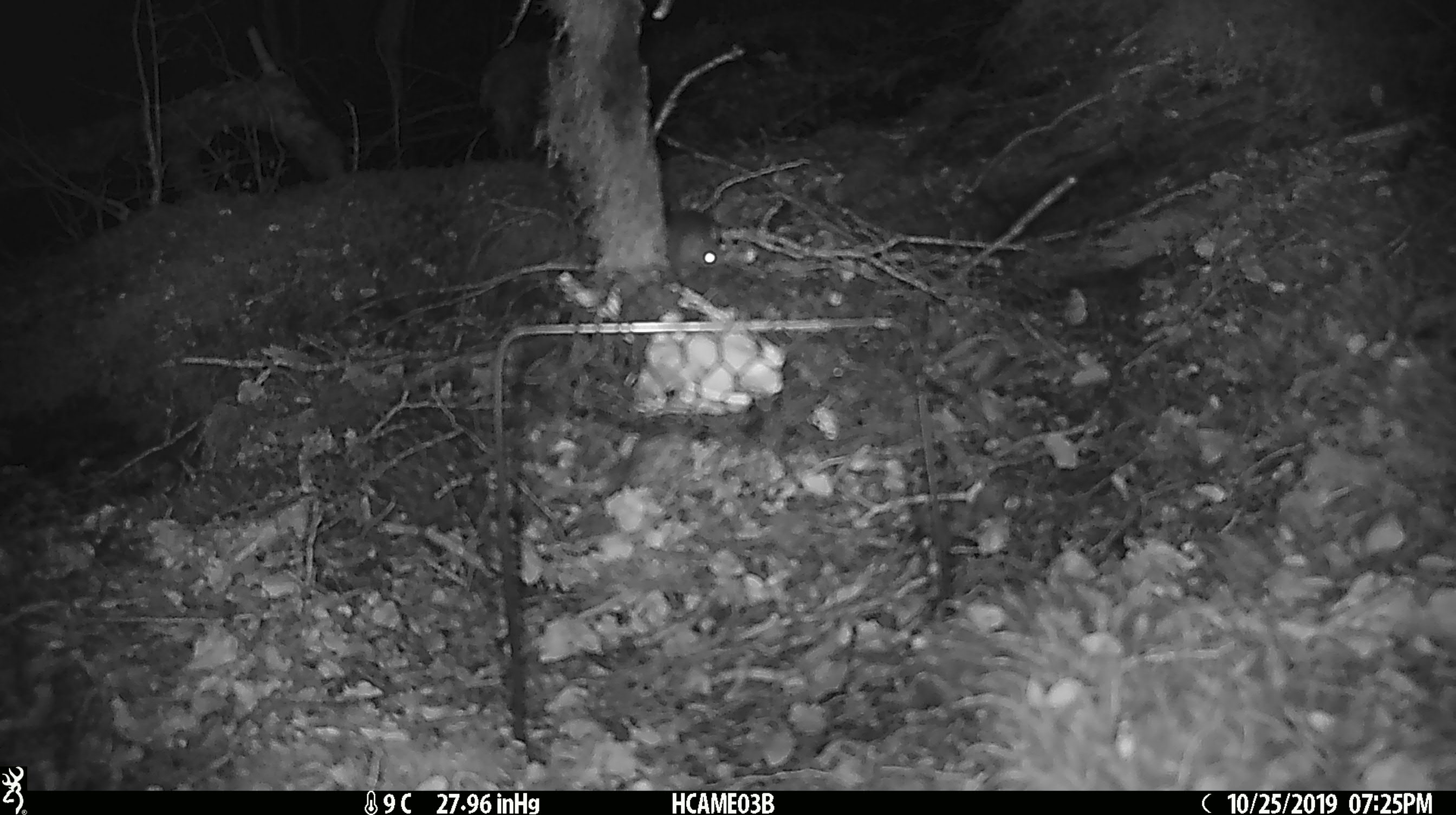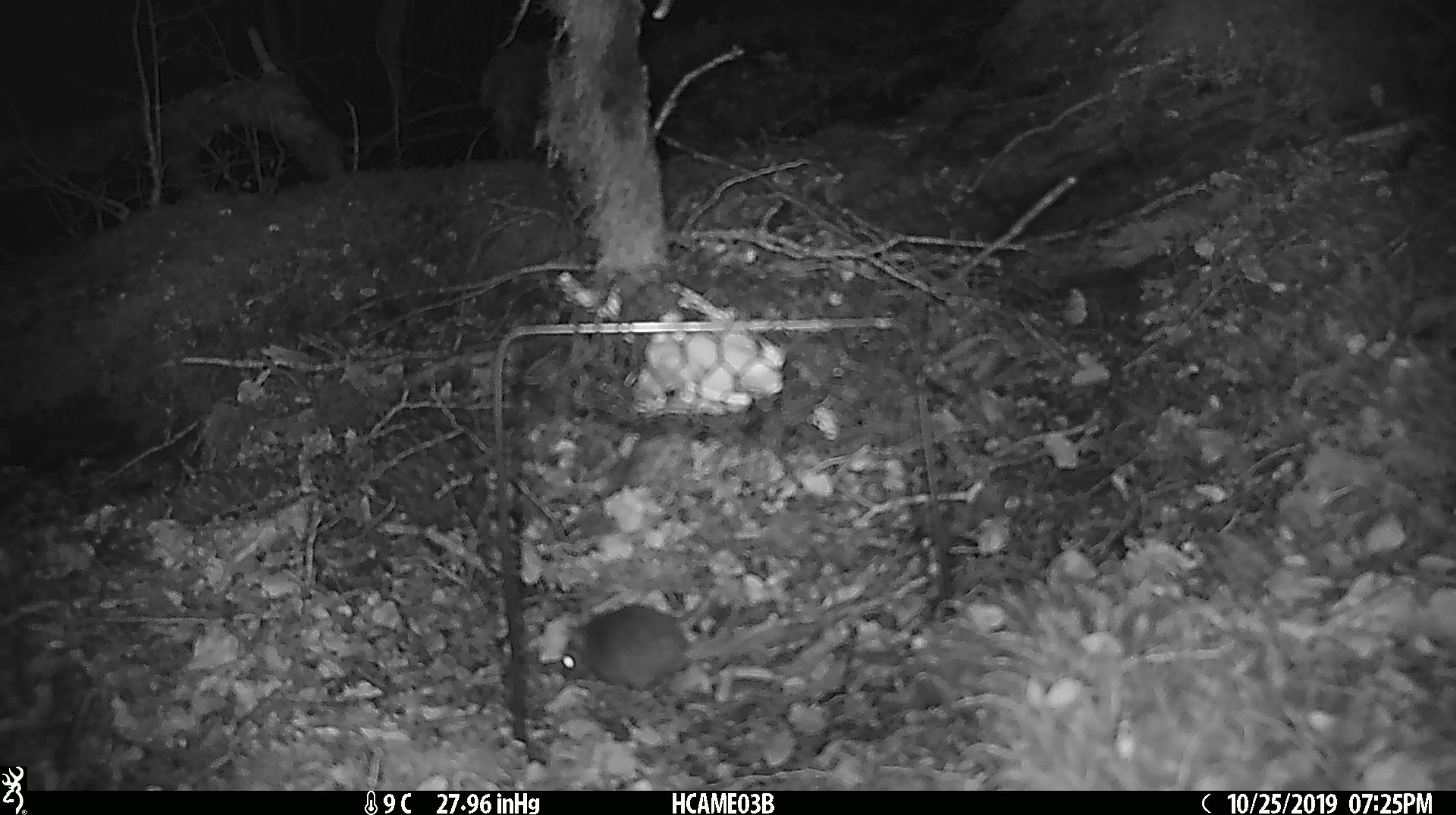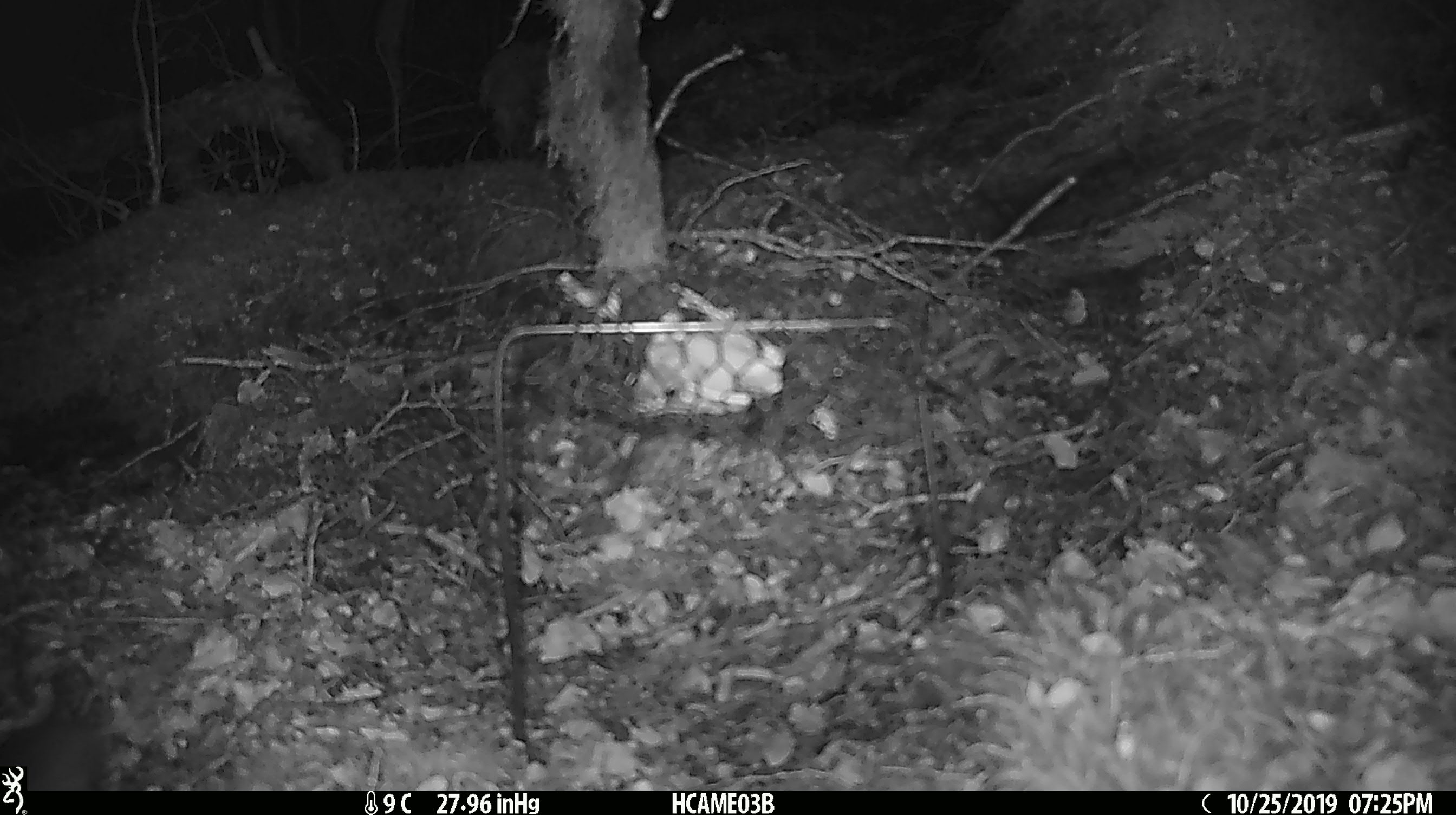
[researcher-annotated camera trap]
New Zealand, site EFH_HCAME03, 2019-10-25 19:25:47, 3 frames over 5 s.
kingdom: Animalia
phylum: Chordata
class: Mammalia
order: Rodentia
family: Muridae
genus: Mus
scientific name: Mus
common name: mouse